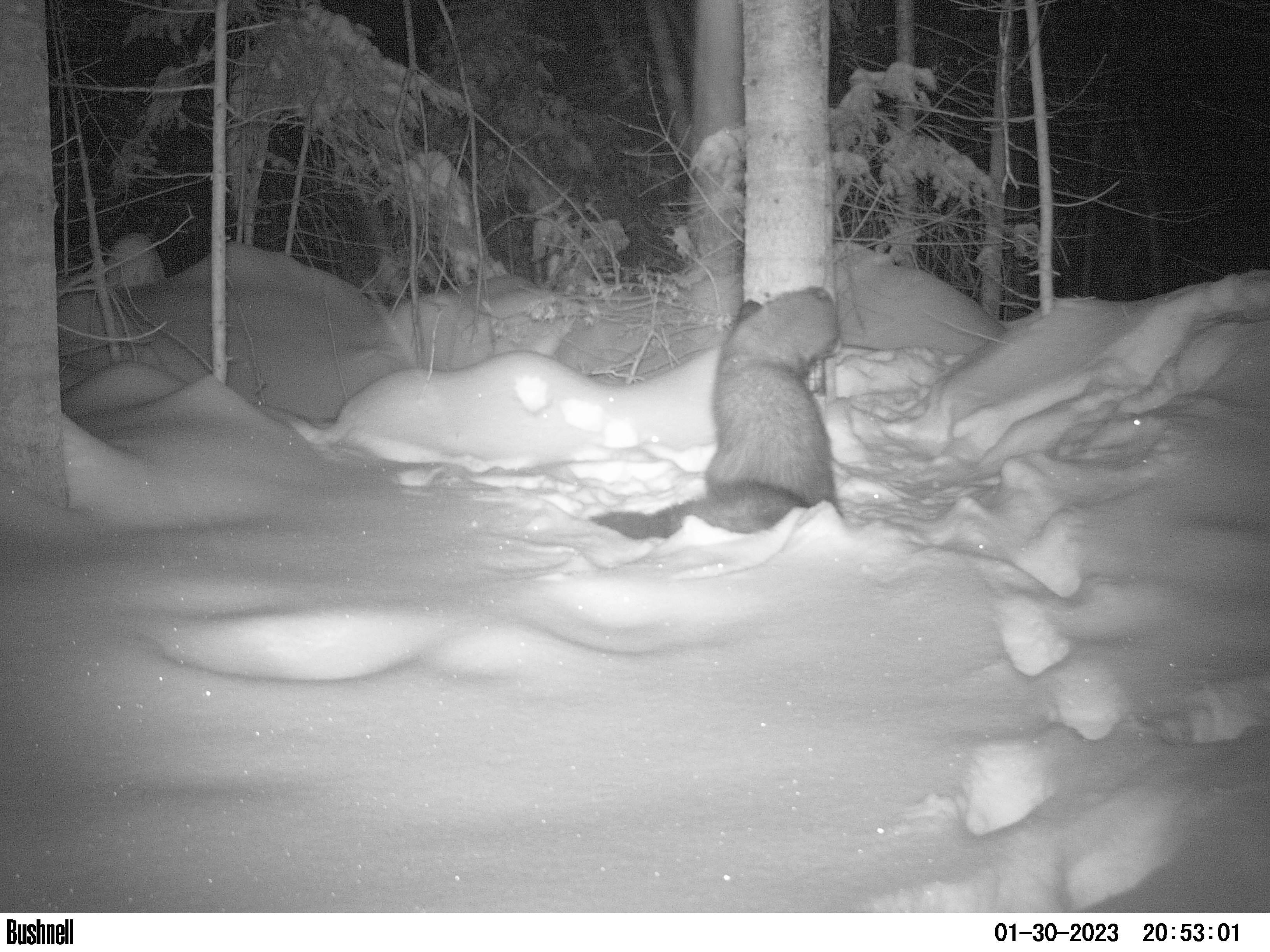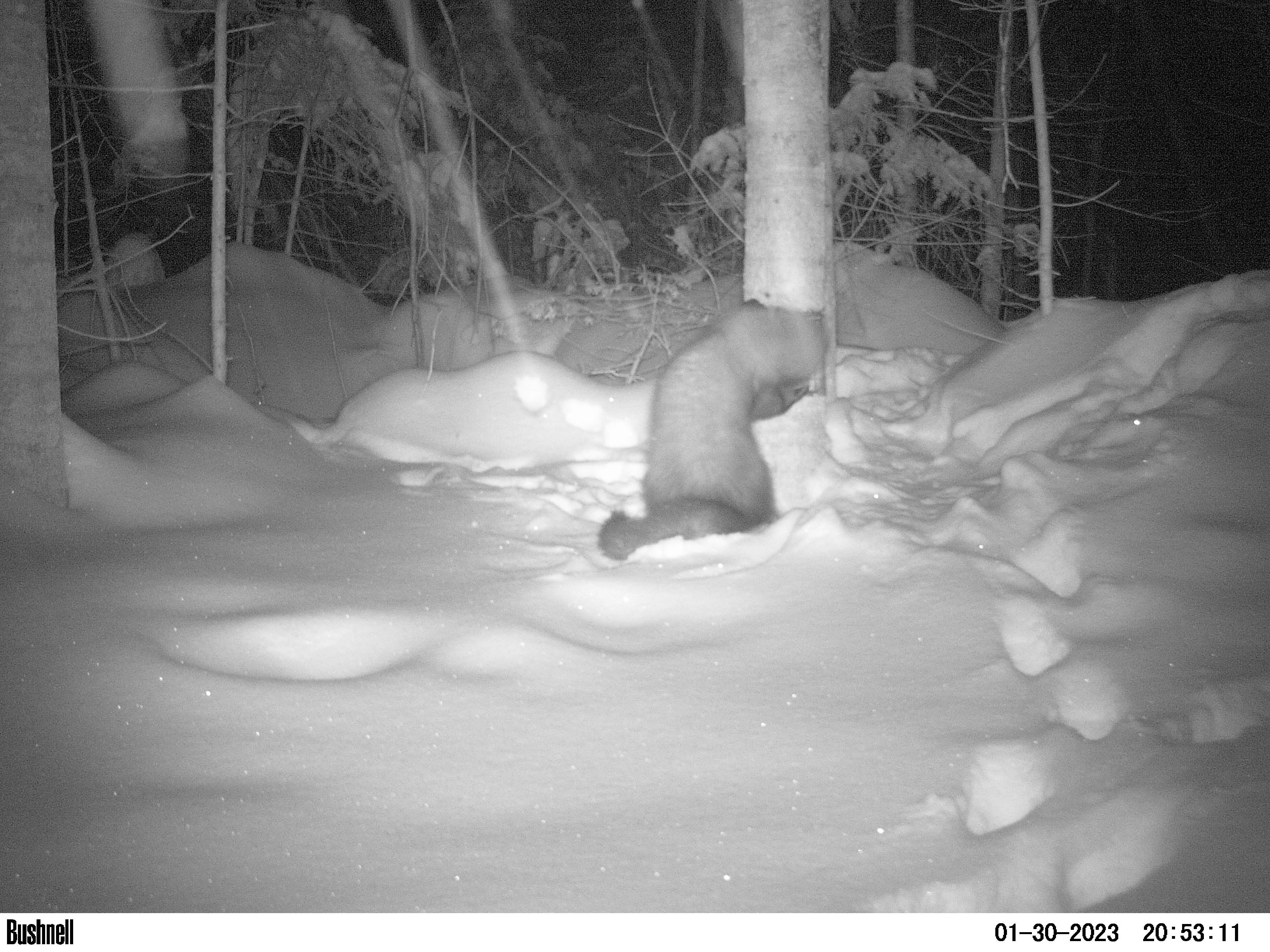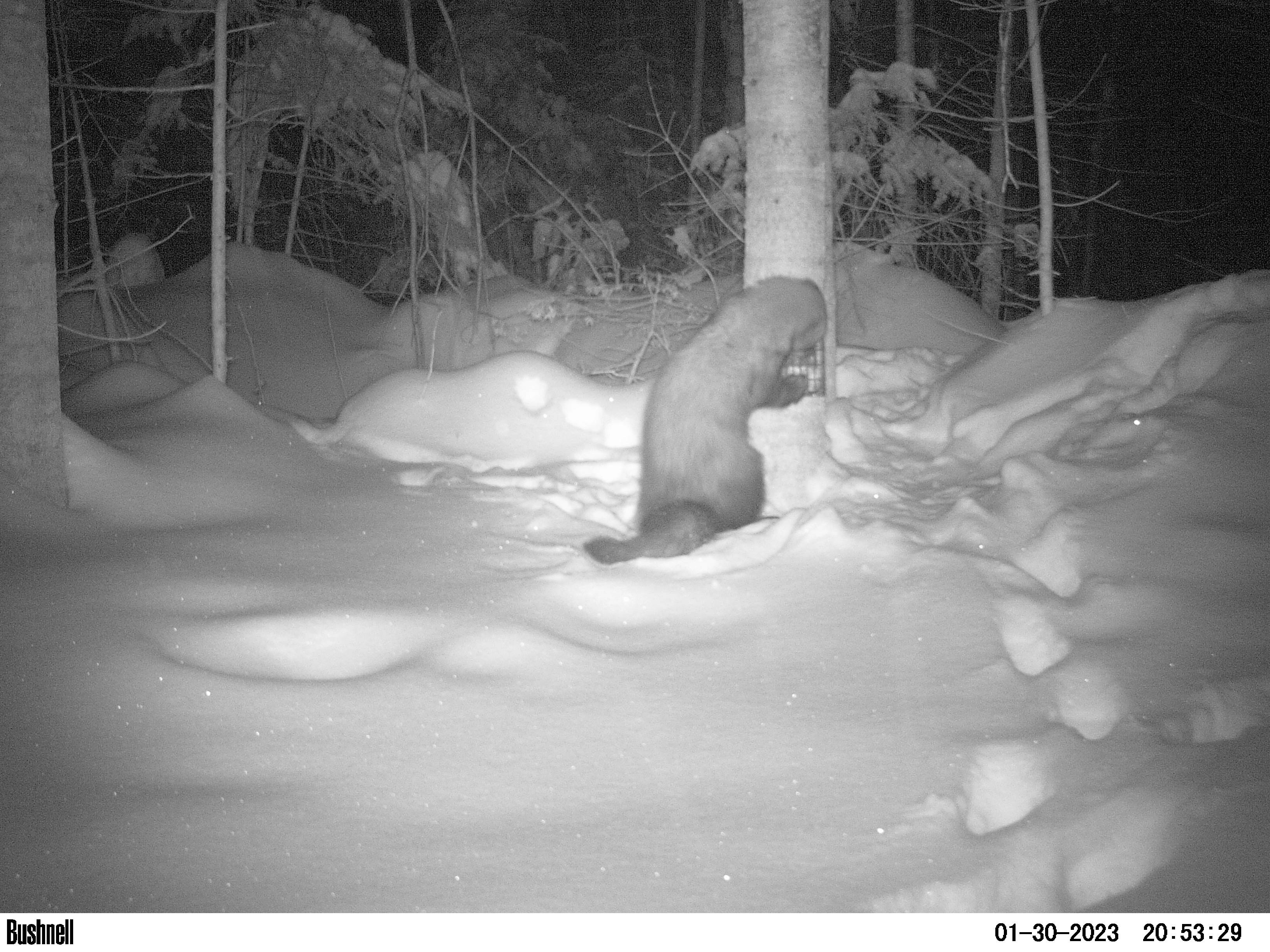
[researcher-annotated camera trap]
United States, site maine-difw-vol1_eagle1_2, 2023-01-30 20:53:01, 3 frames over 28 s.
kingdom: Animalia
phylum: Chordata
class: Mammalia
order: Carnivora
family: Mustelidae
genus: Pekania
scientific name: Pekania pennanti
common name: fisher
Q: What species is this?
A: Fisher (Pekania pennanti).